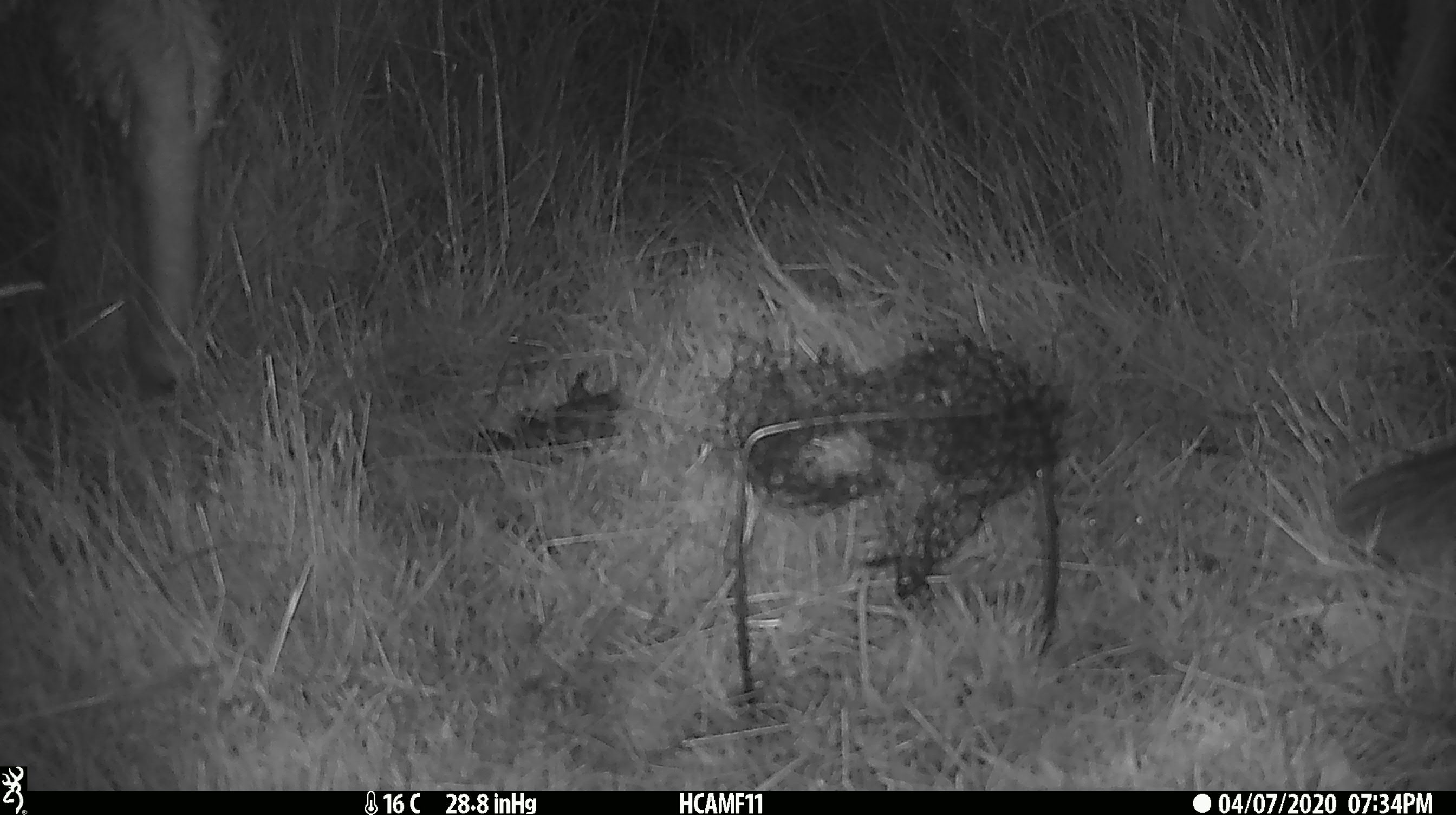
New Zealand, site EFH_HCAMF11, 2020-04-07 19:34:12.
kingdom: Animalia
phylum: Chordata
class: Mammalia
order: Artiodactyla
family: Bovidae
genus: Ovis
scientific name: Ovis aries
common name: domestic sheep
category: sheep